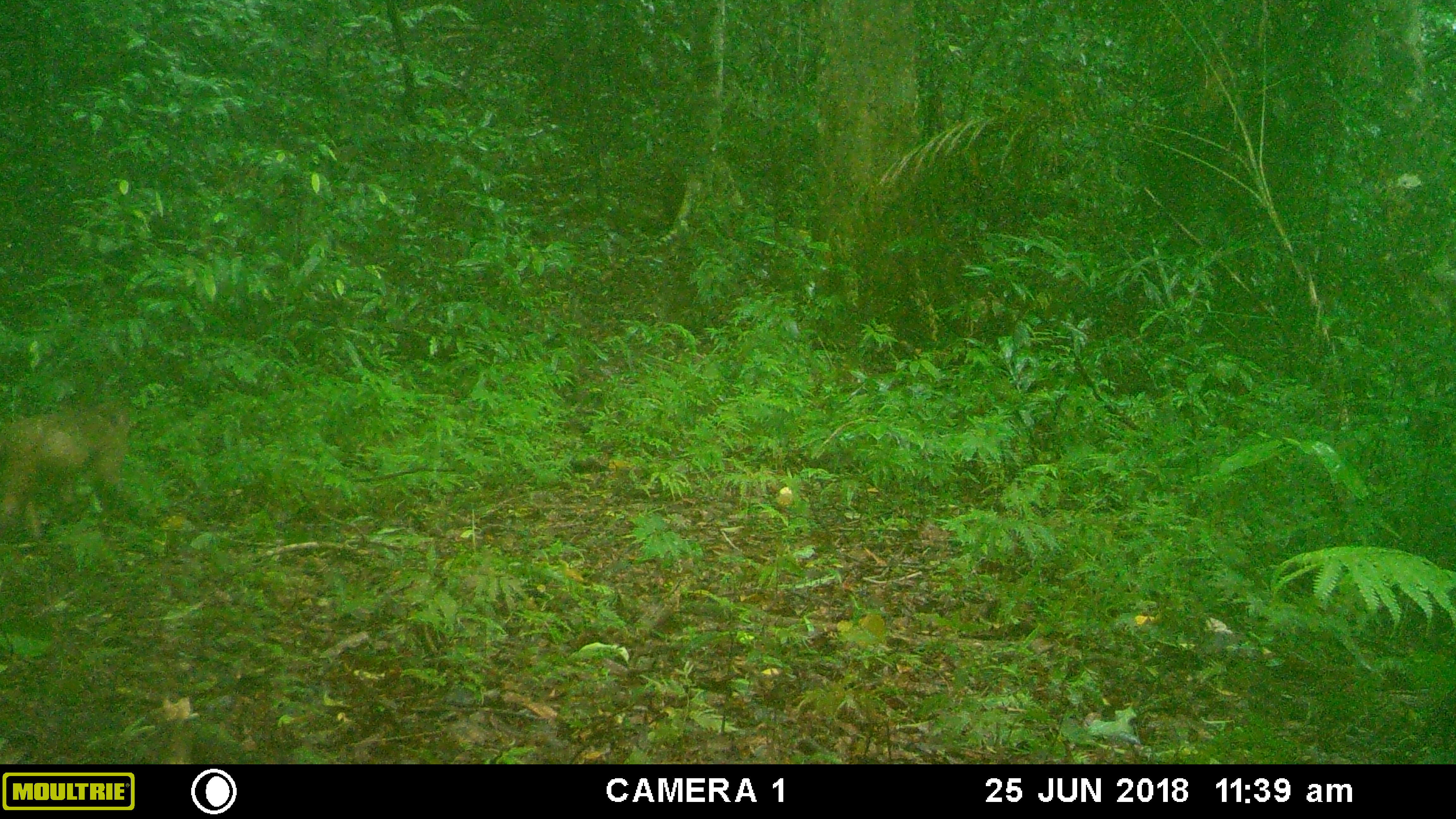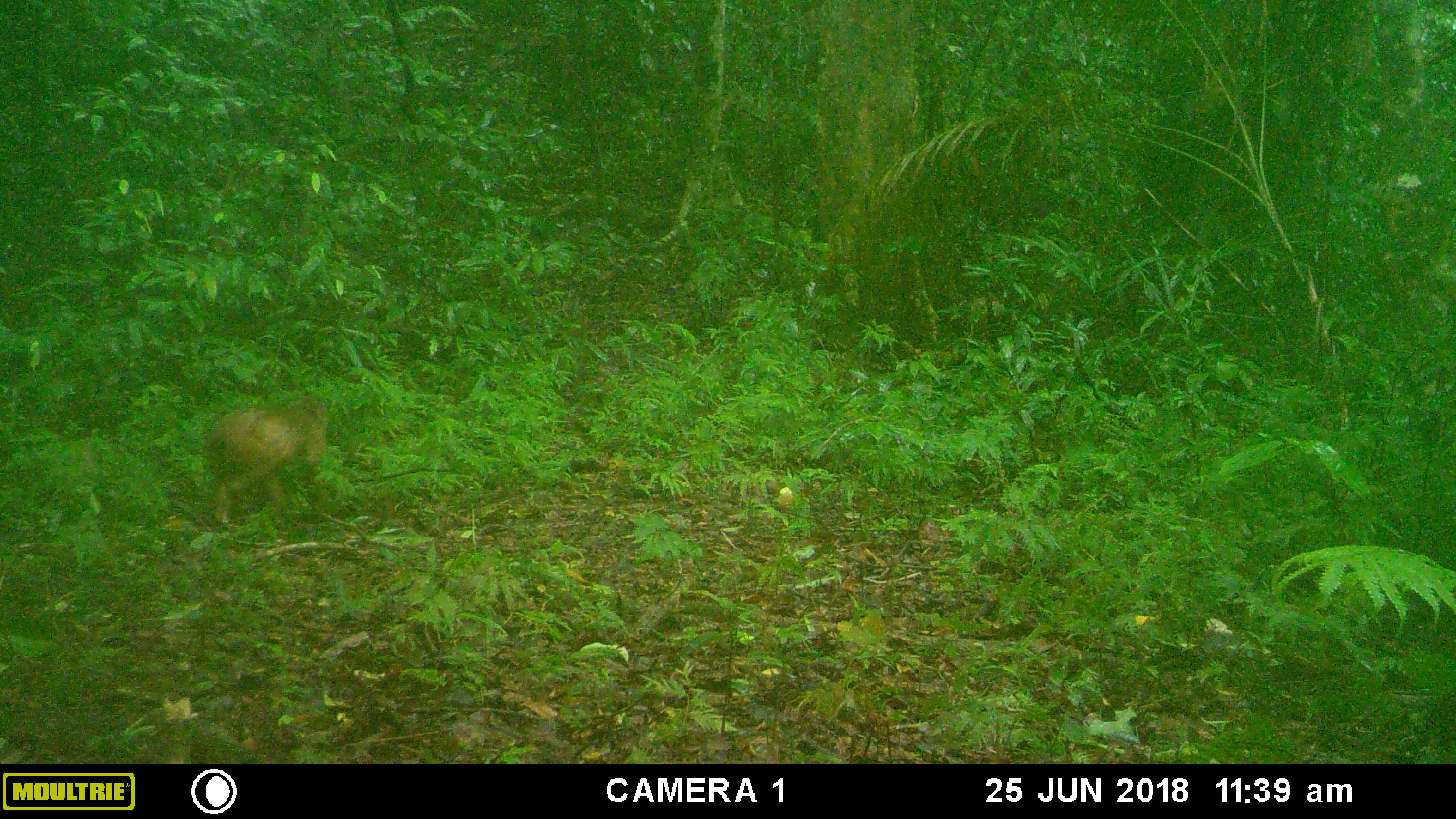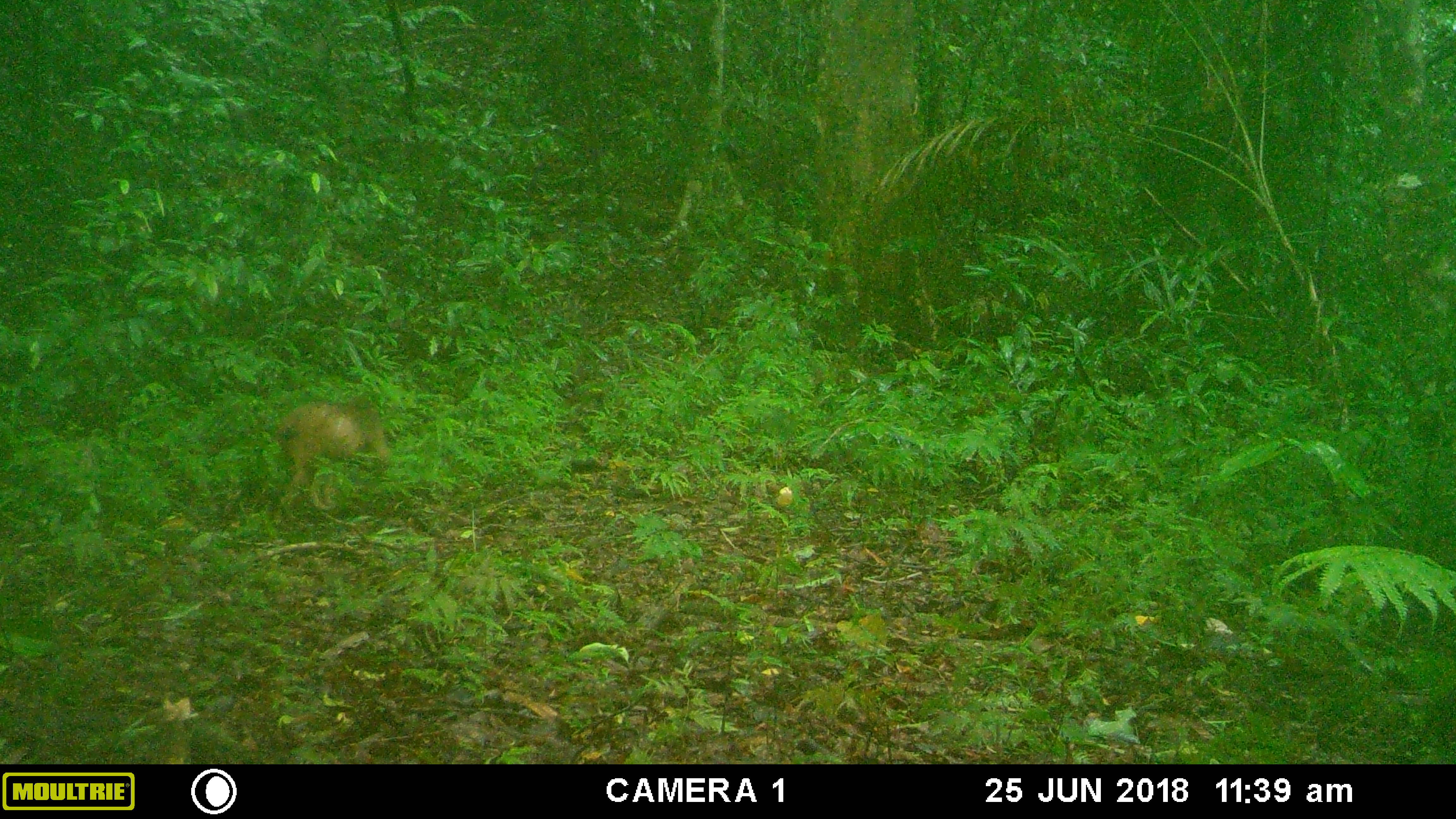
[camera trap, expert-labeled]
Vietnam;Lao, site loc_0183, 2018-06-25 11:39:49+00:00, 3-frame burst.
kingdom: Animalia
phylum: Chordata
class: Mammalia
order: Primates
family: Cercopithecidae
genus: Macaca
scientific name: Macaca arctoides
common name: stump-tailed macaque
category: stump tailed macaque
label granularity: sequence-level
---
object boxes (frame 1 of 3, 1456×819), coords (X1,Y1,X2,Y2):
stump tailed macaque: (0,401,131,541)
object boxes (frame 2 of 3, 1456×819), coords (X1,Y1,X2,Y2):
stump tailed macaque: (204,397,329,525)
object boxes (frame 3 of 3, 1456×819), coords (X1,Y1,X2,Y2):
stump tailed macaque: (276,391,392,514)